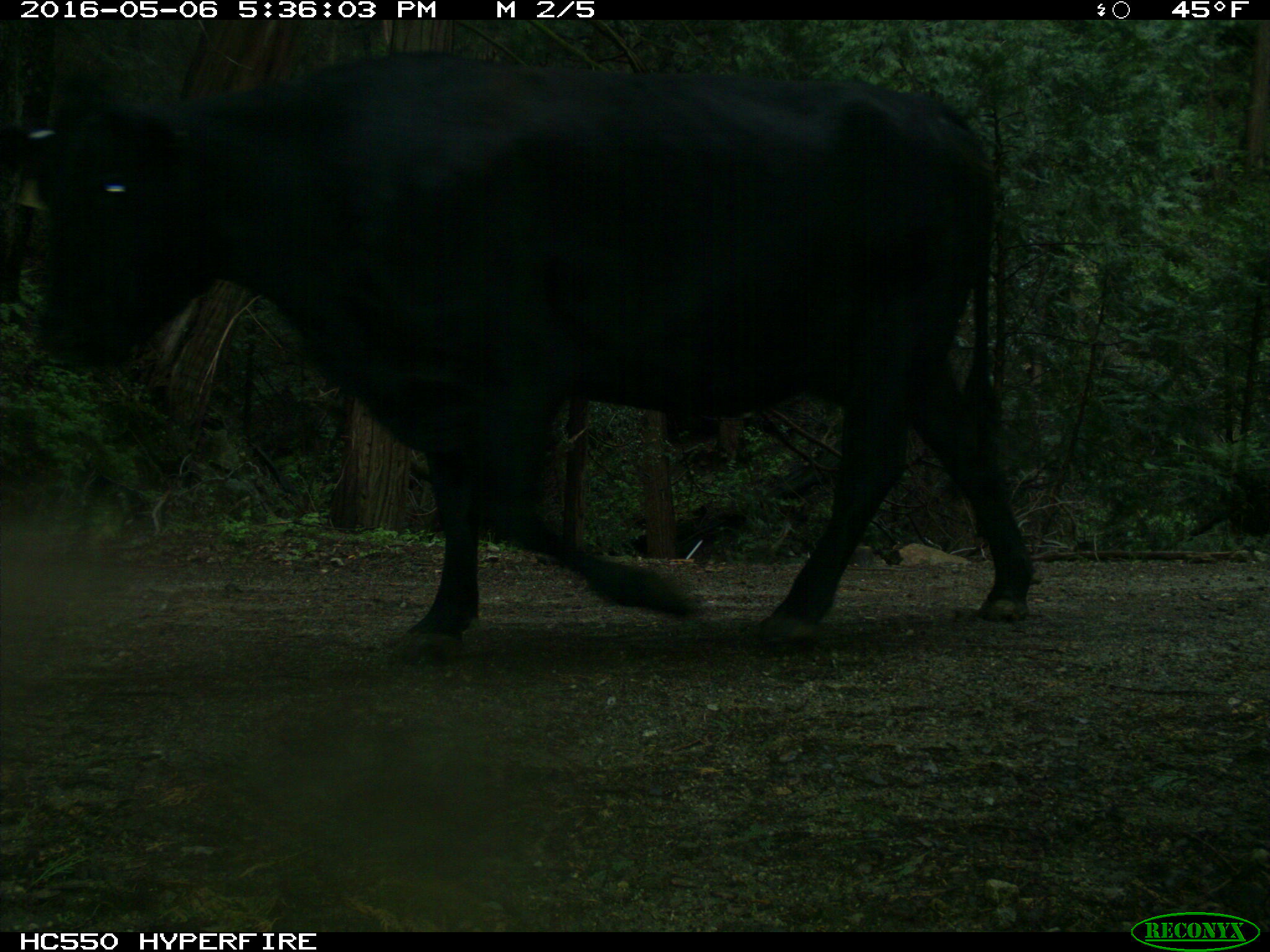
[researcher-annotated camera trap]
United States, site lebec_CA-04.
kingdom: Animalia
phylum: Chordata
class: Mammalia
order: Artiodactyla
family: Bovidae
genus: Bos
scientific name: Bos taurus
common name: domestic cow